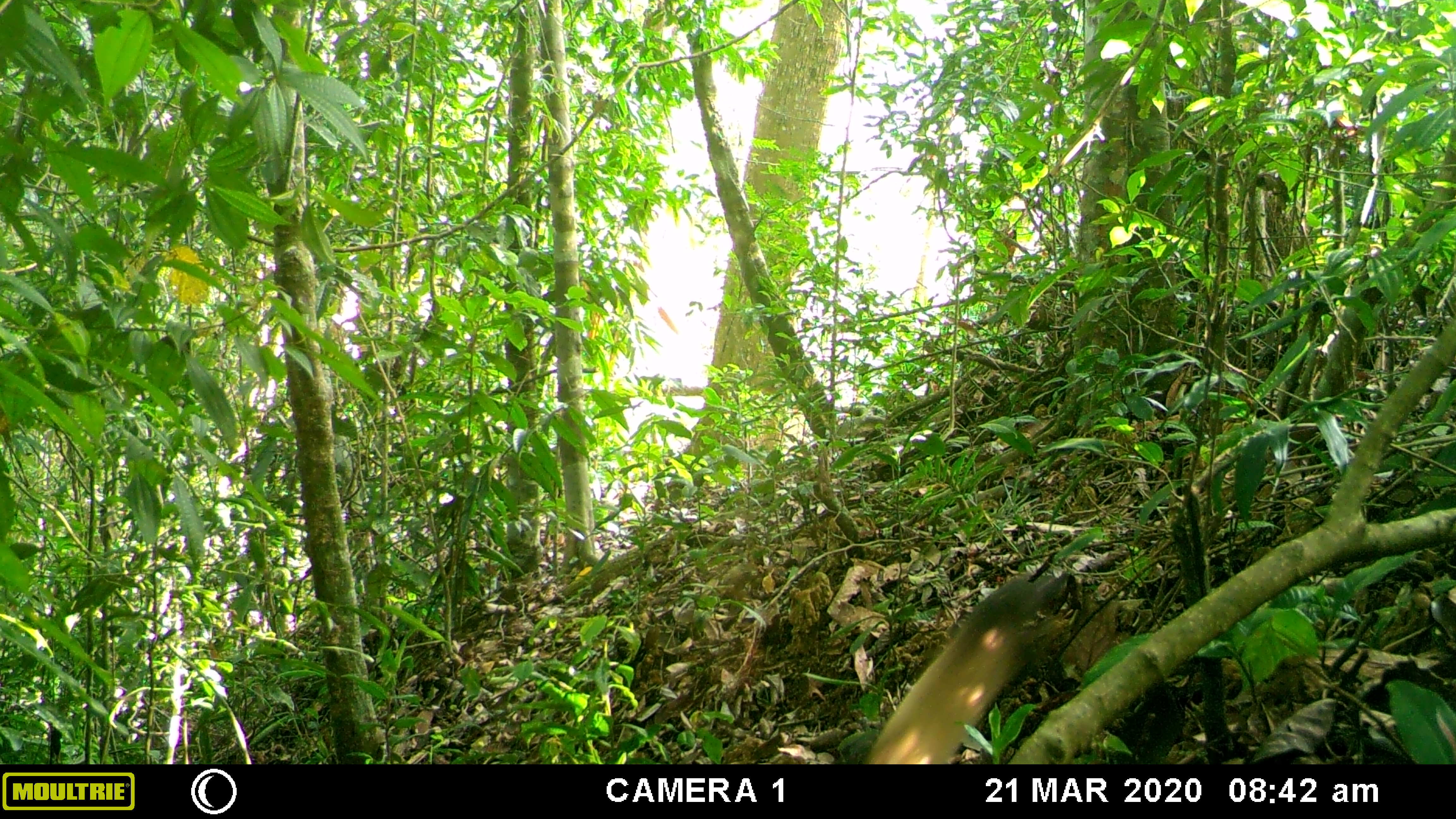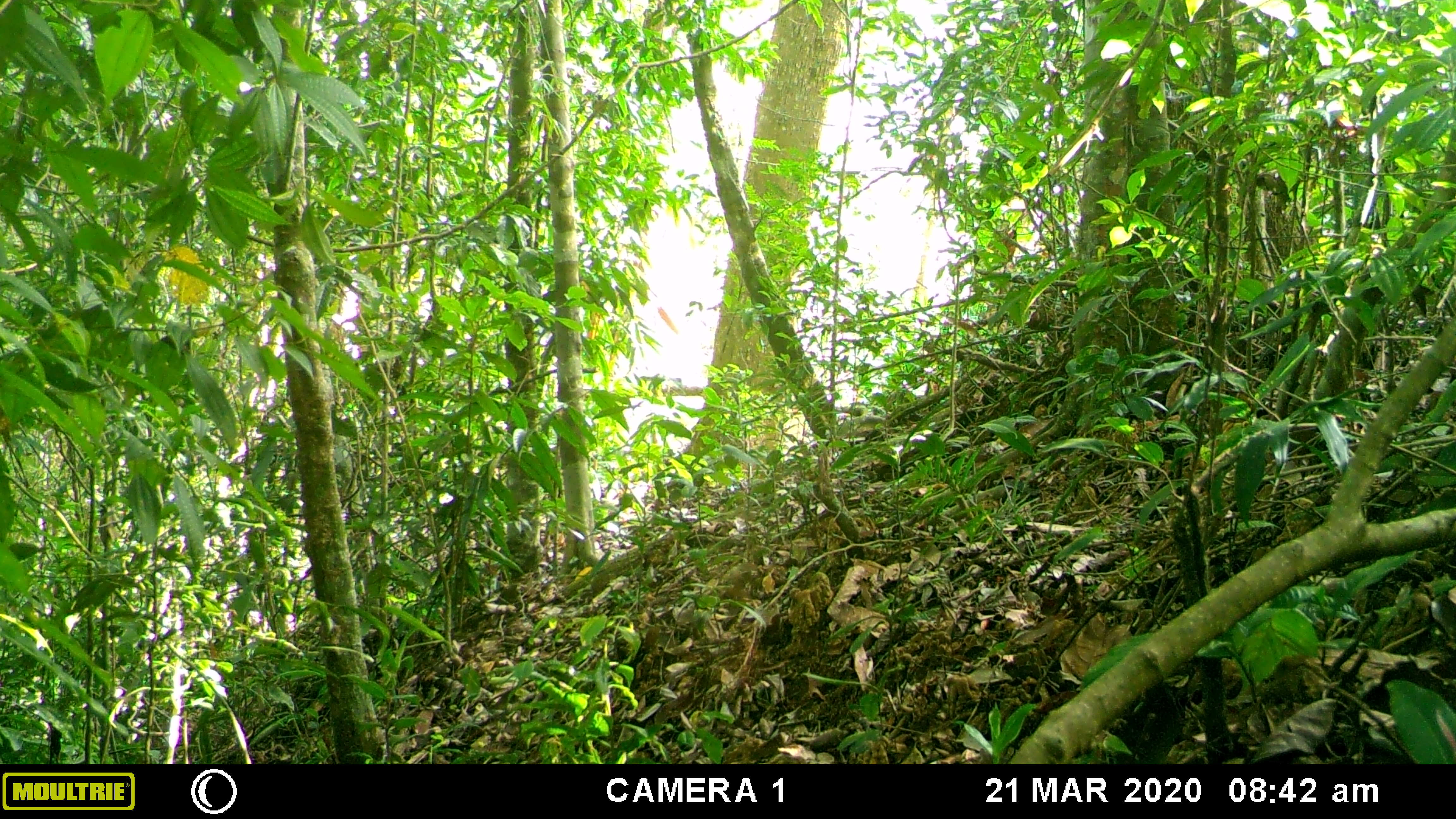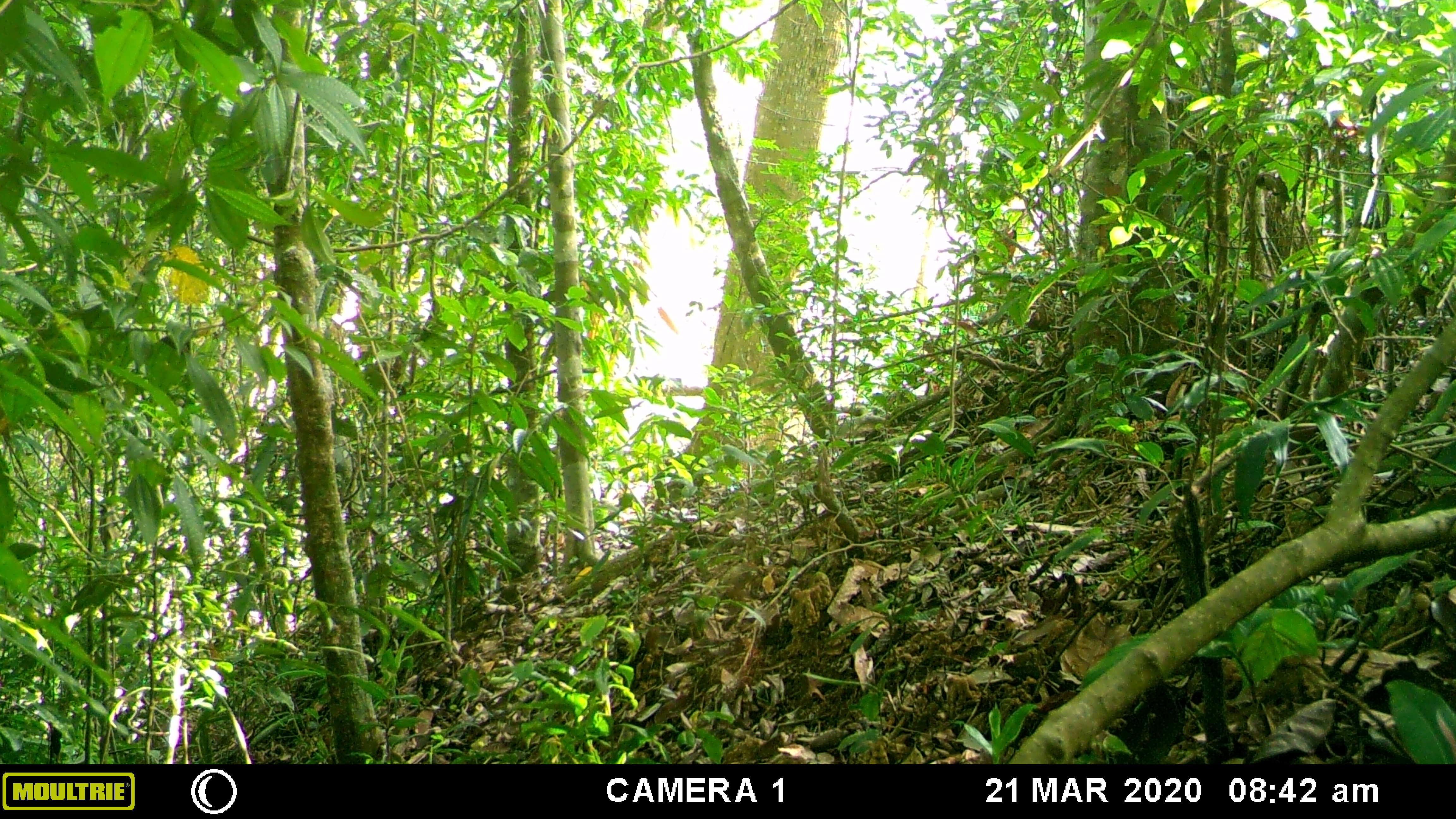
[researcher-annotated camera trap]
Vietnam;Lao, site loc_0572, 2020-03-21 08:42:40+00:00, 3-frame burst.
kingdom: Animalia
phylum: Chordata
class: Mammalia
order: Carnivora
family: Mustelidae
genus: Martes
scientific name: Martes flavigula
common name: yellow-throated marten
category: yellow throated marten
Yellow throated marten (yellow-throated marten) (Martes flavigula). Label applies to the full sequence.